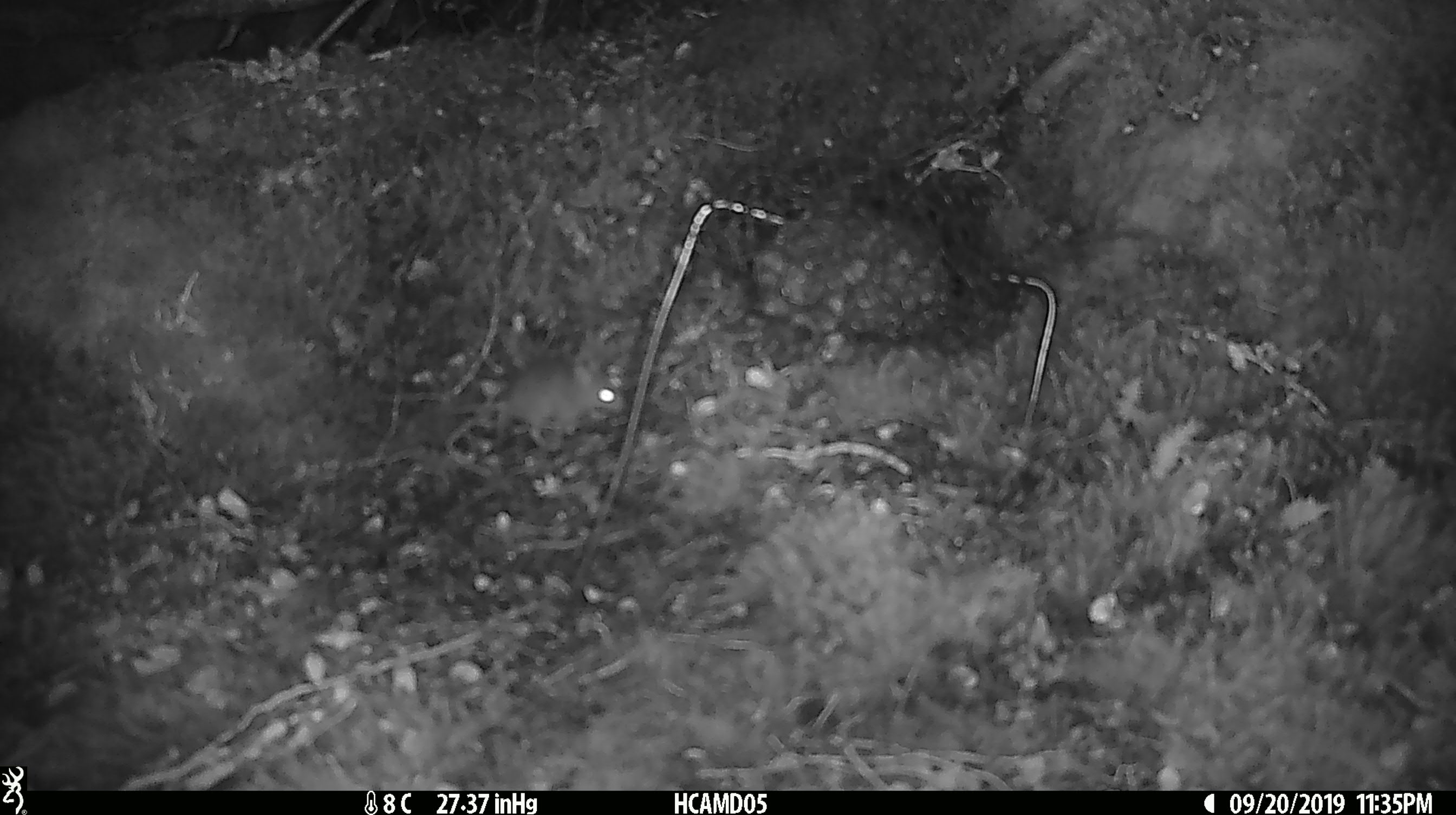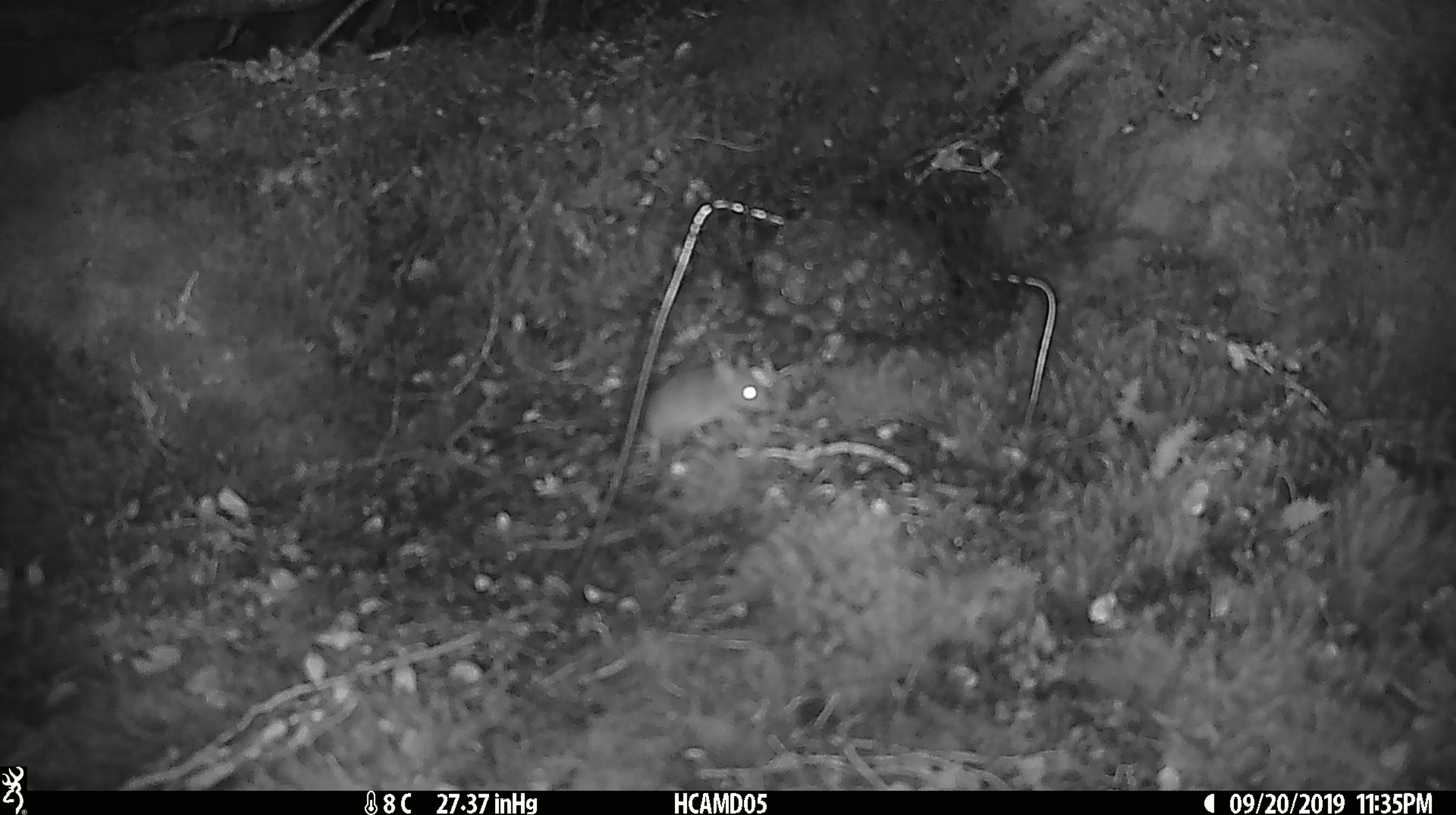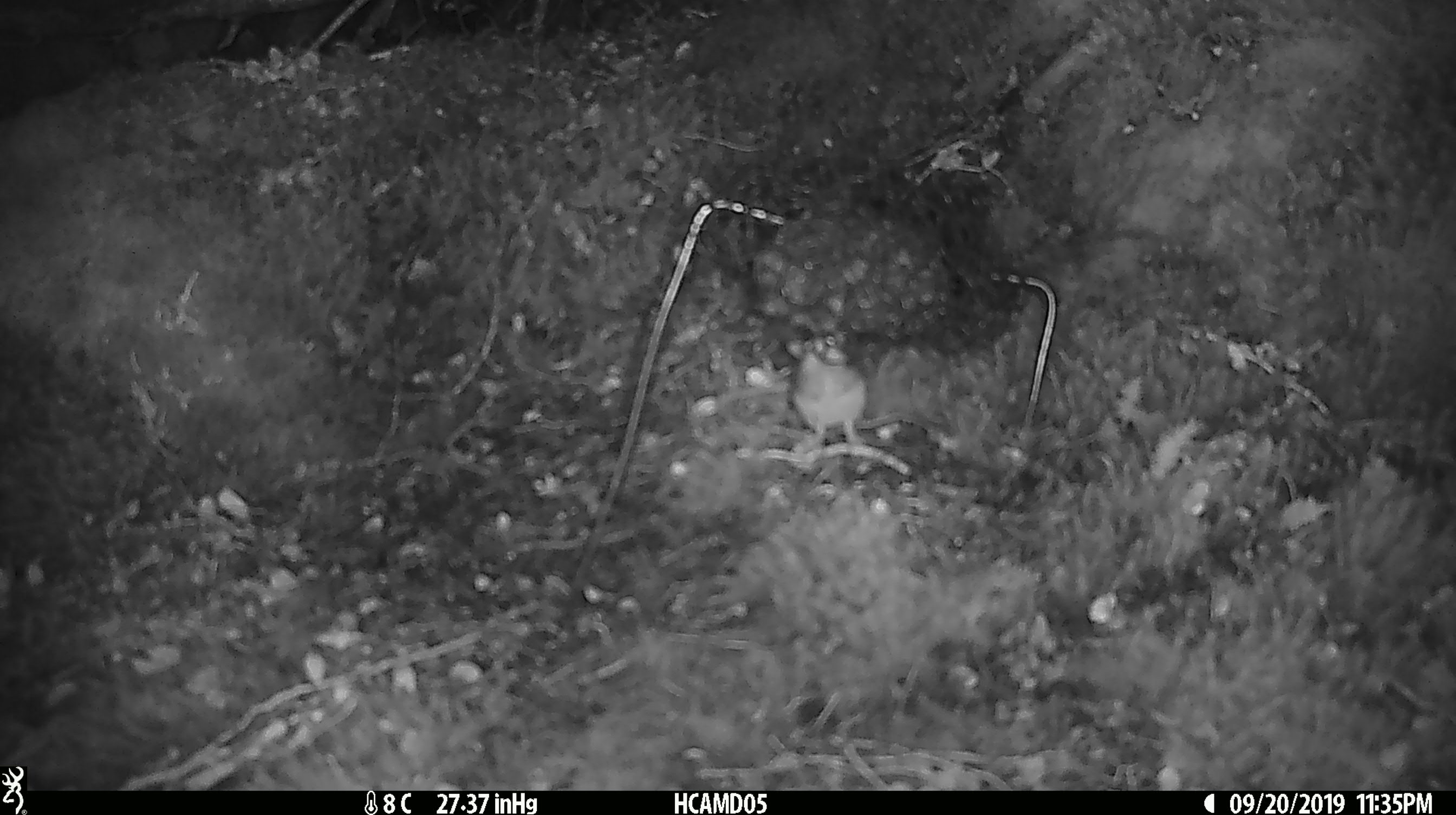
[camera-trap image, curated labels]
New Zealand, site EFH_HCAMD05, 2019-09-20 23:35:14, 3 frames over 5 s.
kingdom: Animalia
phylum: Chordata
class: Mammalia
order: Rodentia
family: Muridae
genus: Mus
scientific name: Mus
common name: mouse